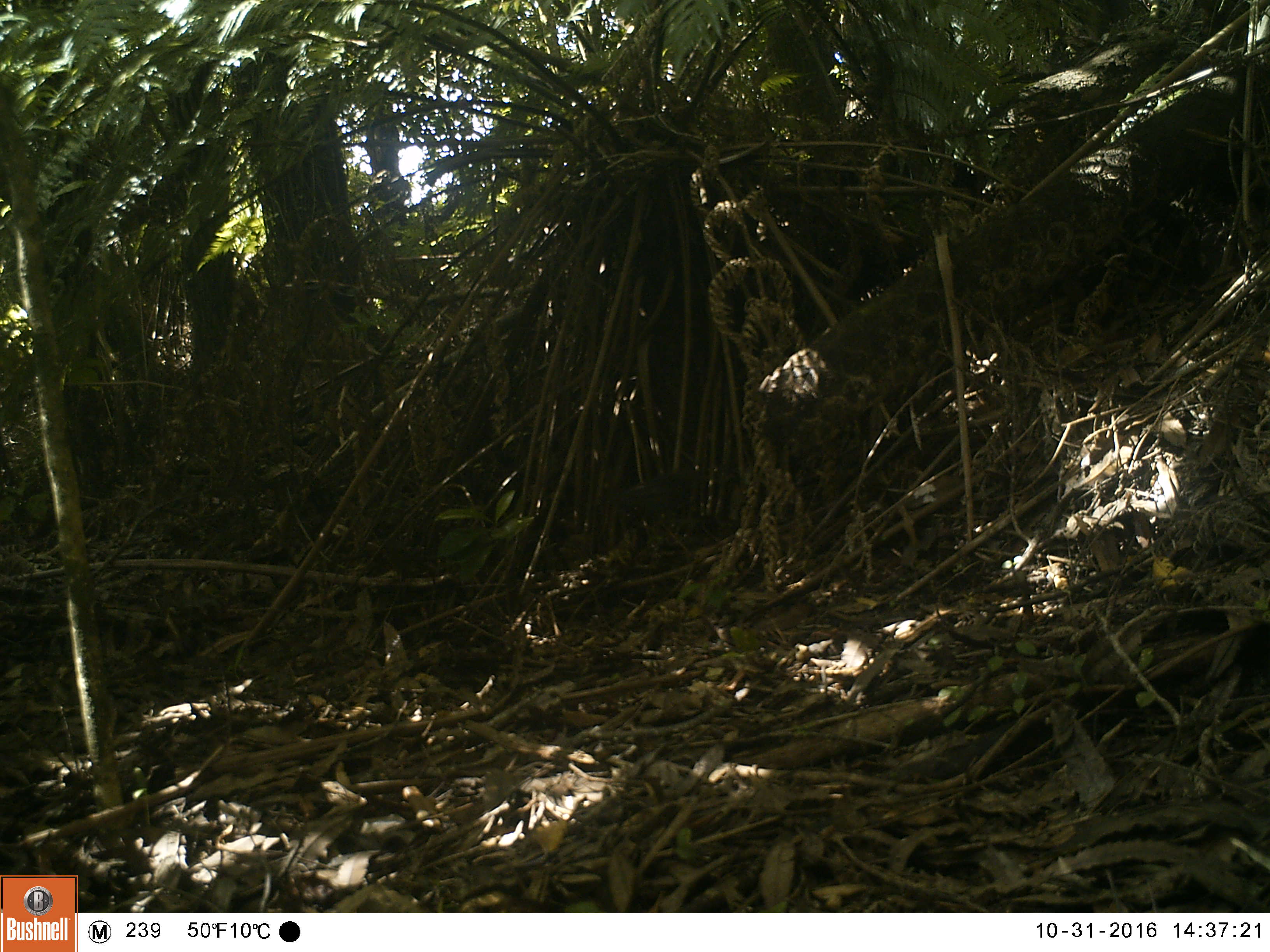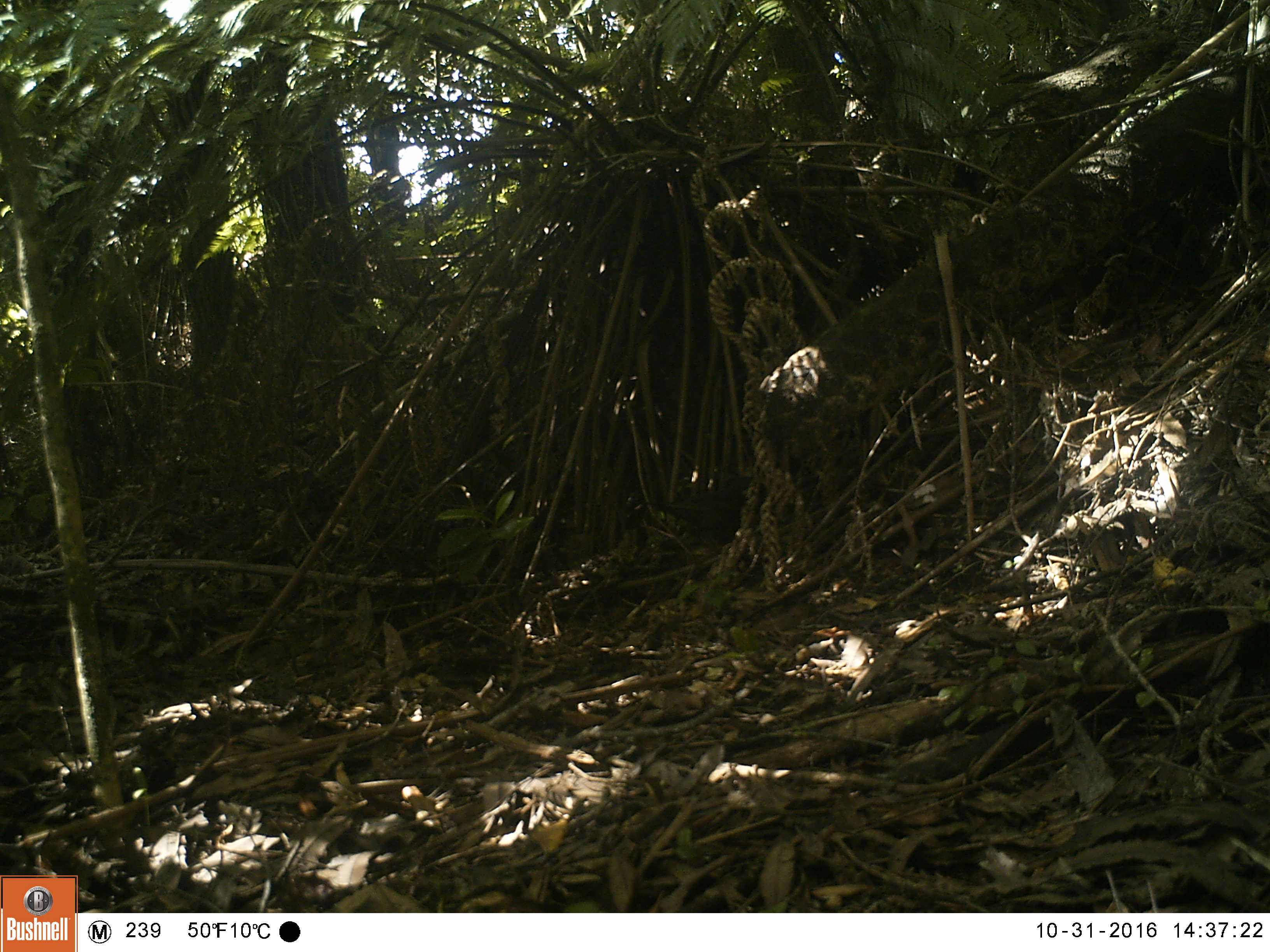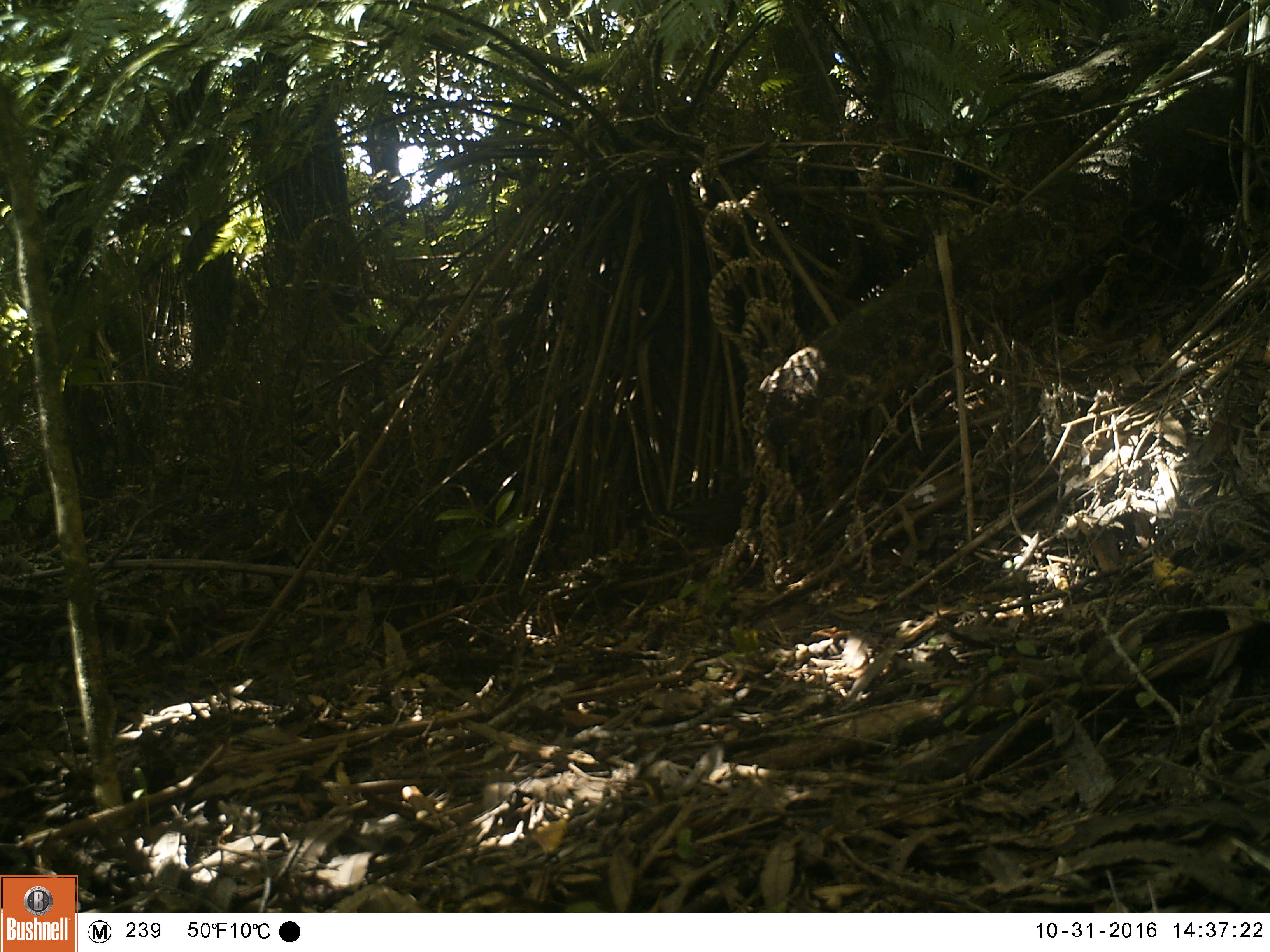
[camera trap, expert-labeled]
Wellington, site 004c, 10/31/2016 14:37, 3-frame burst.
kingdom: Animalia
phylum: Chordata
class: Aves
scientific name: Aves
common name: bird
Bird (Aves).